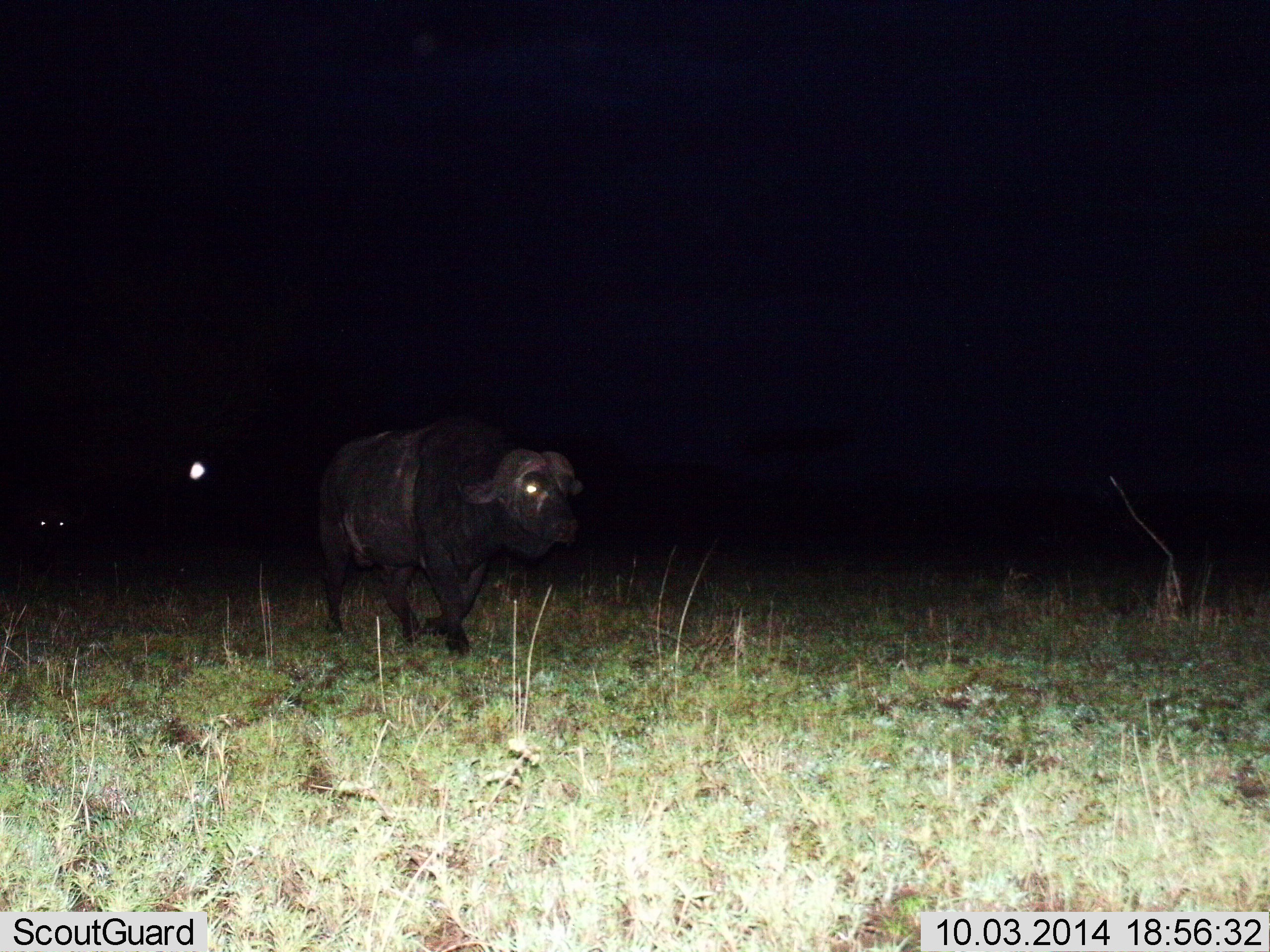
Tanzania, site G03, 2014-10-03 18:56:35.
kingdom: Animalia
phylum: Chordata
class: Mammalia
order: Artiodactyla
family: Bovidae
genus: Syncerus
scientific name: Syncerus caffer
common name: cape buffalo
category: buffalo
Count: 3.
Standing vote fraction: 30%.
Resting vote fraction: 0%.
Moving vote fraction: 70%.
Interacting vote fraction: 0%.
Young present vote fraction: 0%.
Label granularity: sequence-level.